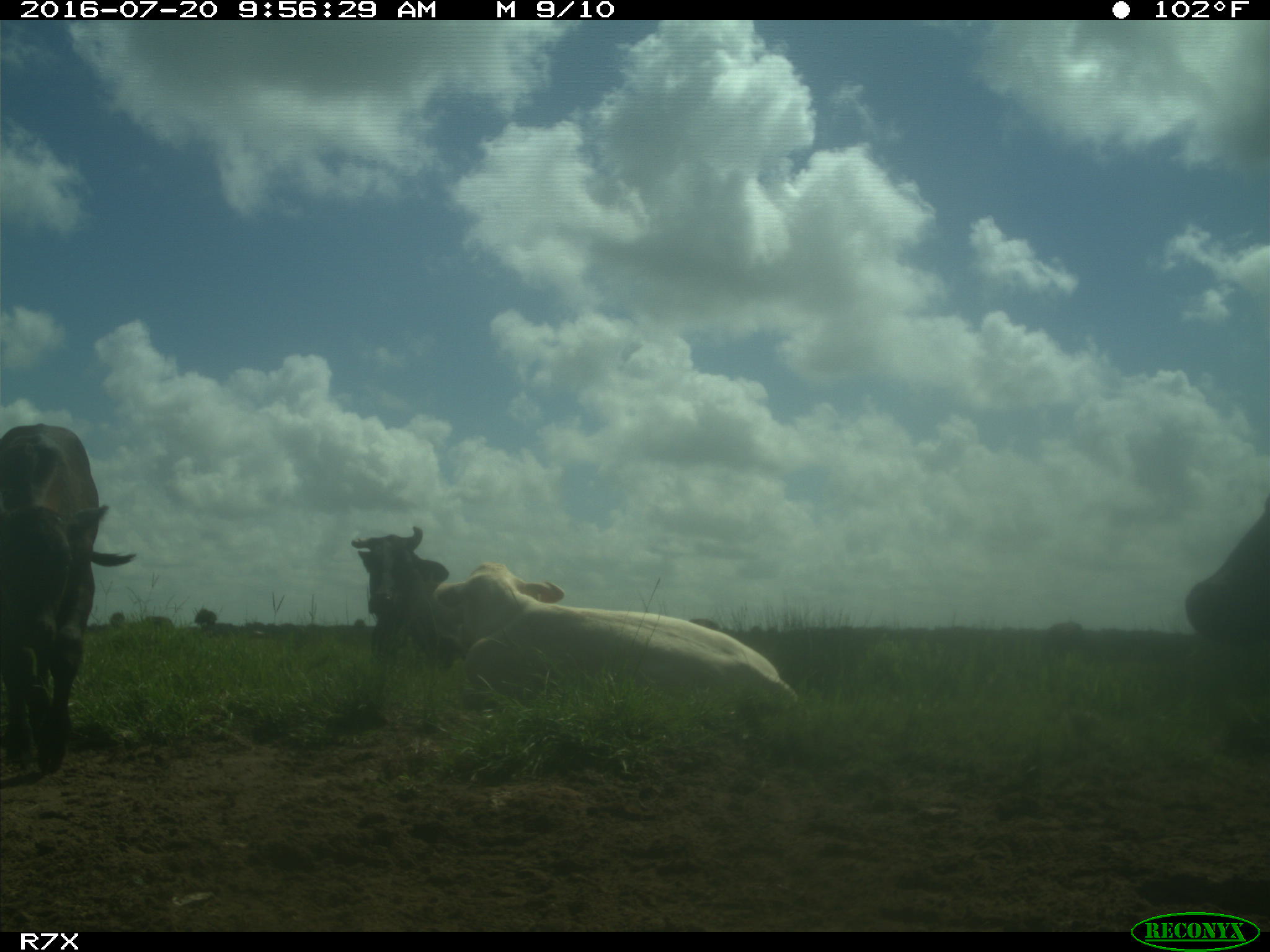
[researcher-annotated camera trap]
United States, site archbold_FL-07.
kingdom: Animalia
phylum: Chordata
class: Mammalia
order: Artiodactyla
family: Bovidae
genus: Bos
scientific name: Bos taurus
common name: domestic cow